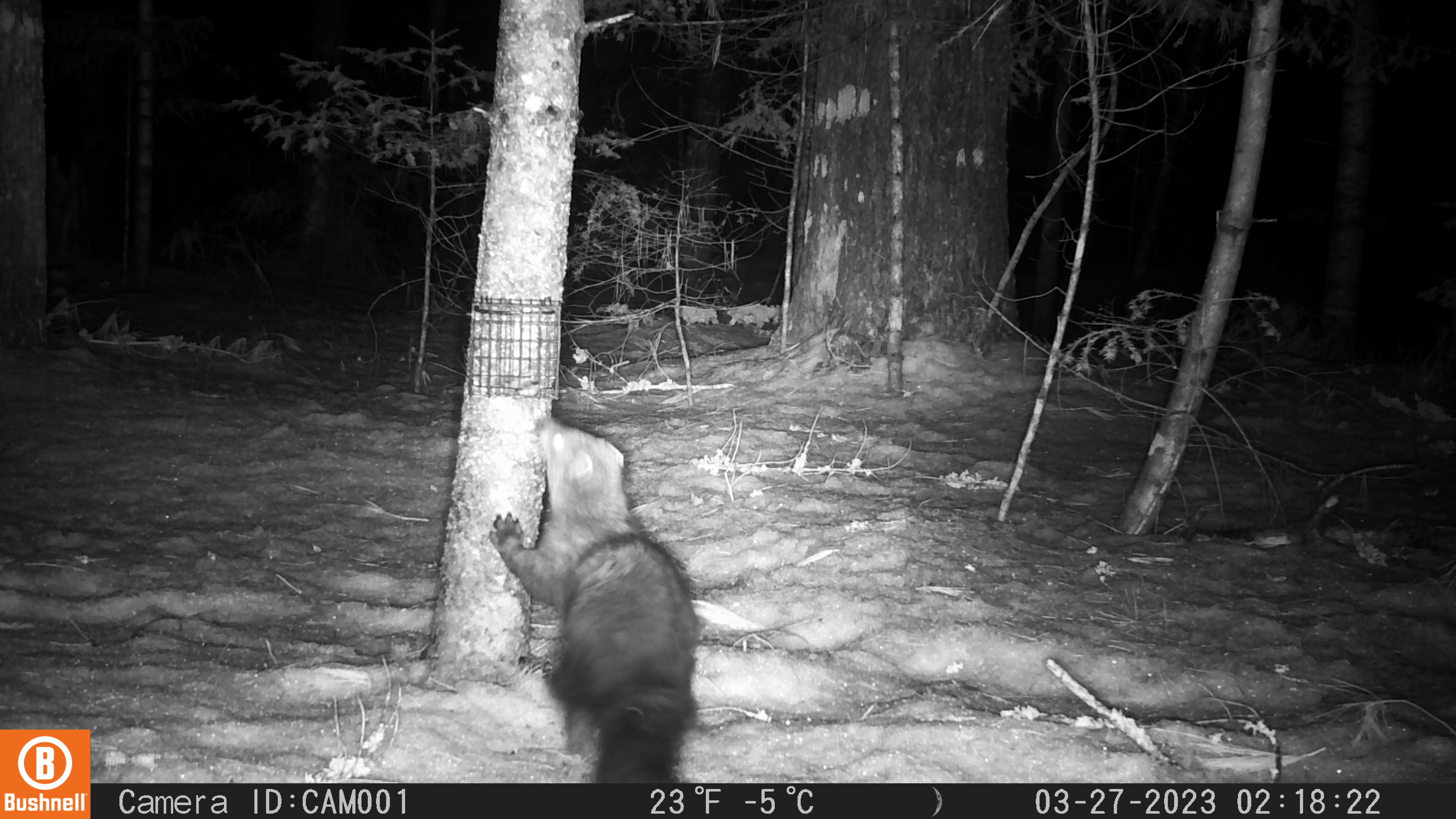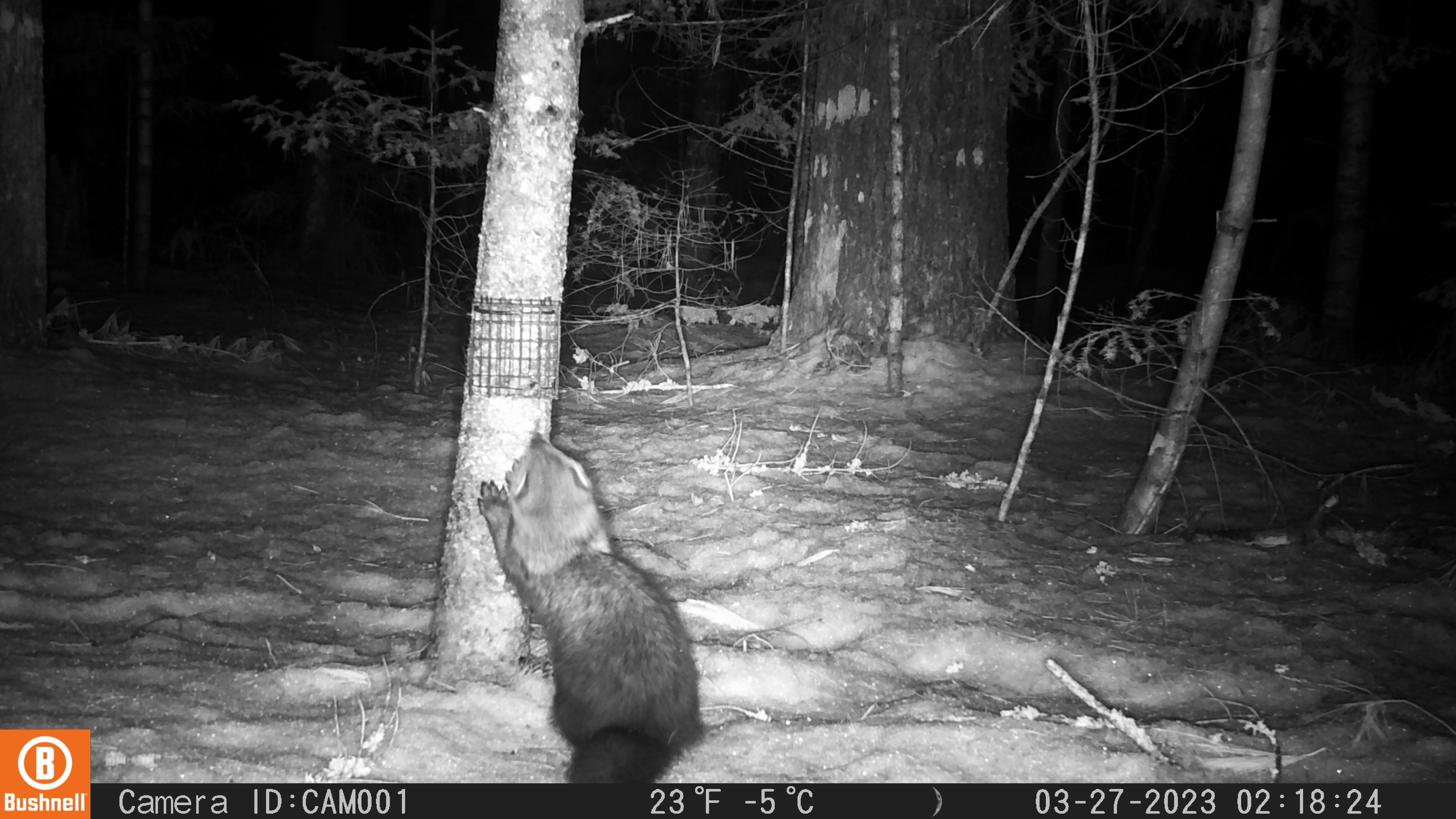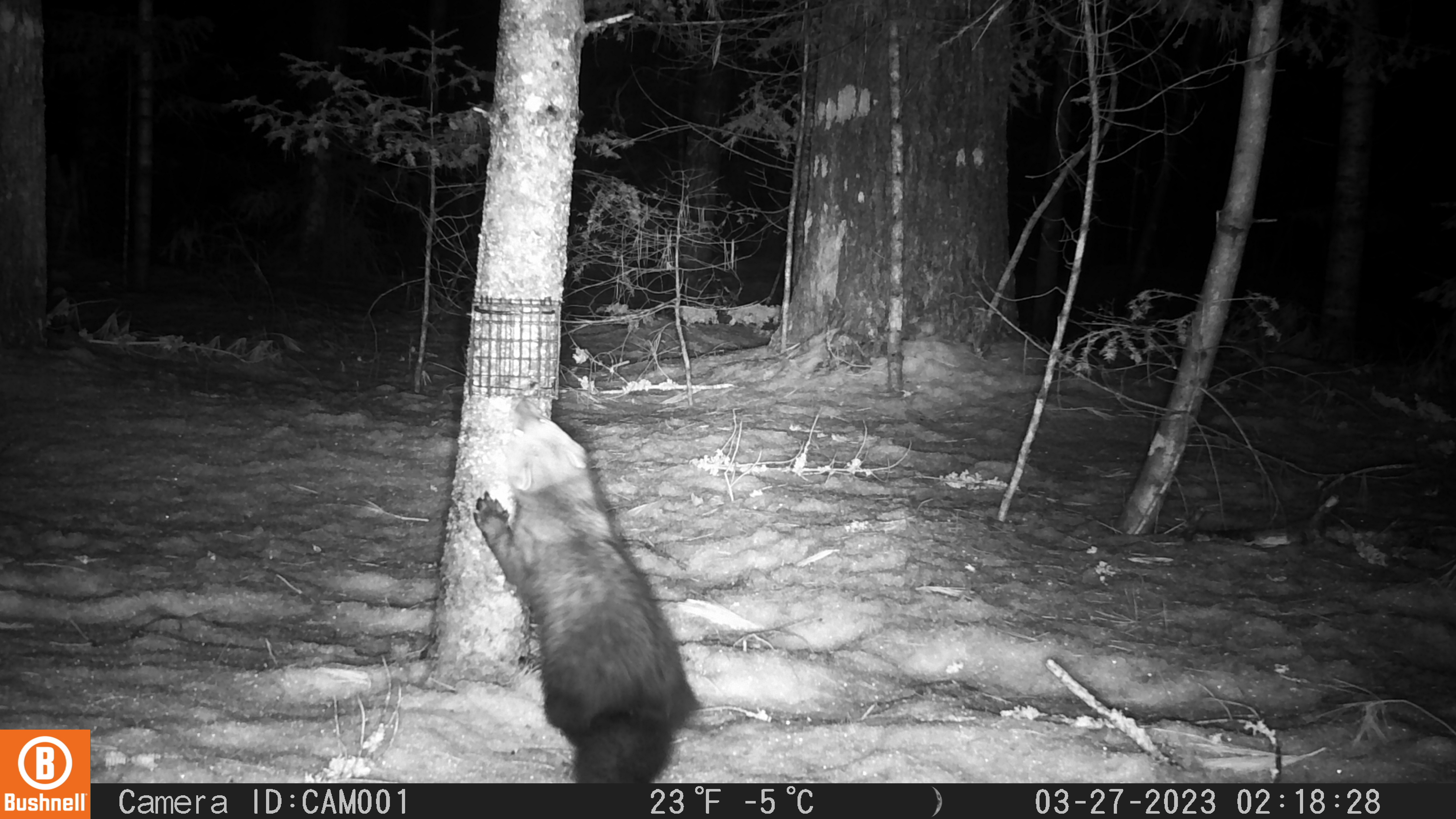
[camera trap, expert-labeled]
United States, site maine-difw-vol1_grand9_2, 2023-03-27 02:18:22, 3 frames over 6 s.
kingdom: Animalia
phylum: Chordata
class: Mammalia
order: Carnivora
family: Mustelidae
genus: Pekania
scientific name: Pekania pennanti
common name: fisher